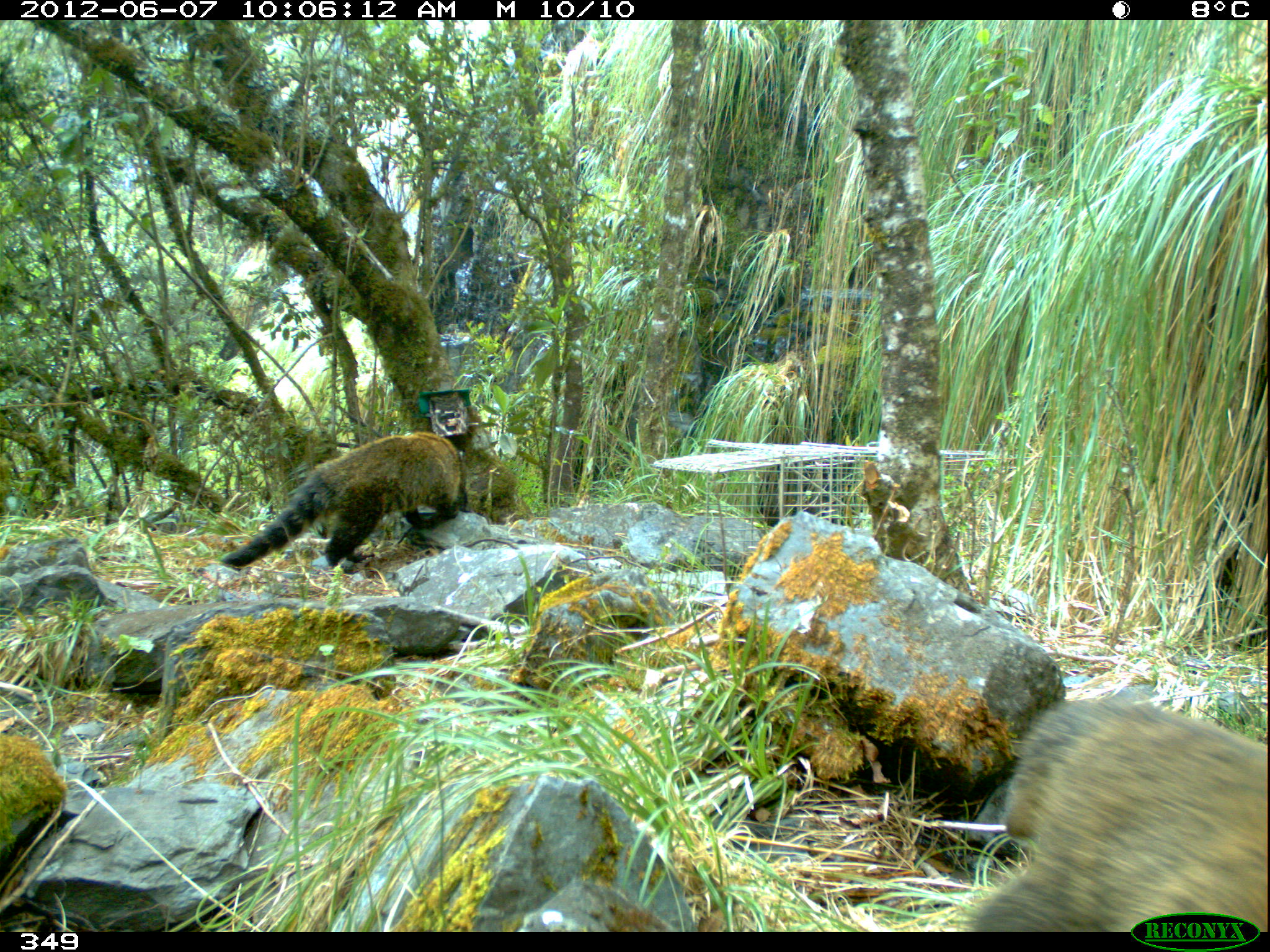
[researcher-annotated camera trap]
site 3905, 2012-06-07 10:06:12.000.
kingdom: Animalia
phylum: Chordata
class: Mammalia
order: Carnivora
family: Procyonidae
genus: Nasua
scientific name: Nasua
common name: coatis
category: unknown coati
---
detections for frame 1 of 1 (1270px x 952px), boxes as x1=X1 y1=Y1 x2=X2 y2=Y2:
unknown coati: x1=965 y1=691 x2=1270 y2=930; x1=218 y1=430 x2=468 y2=569